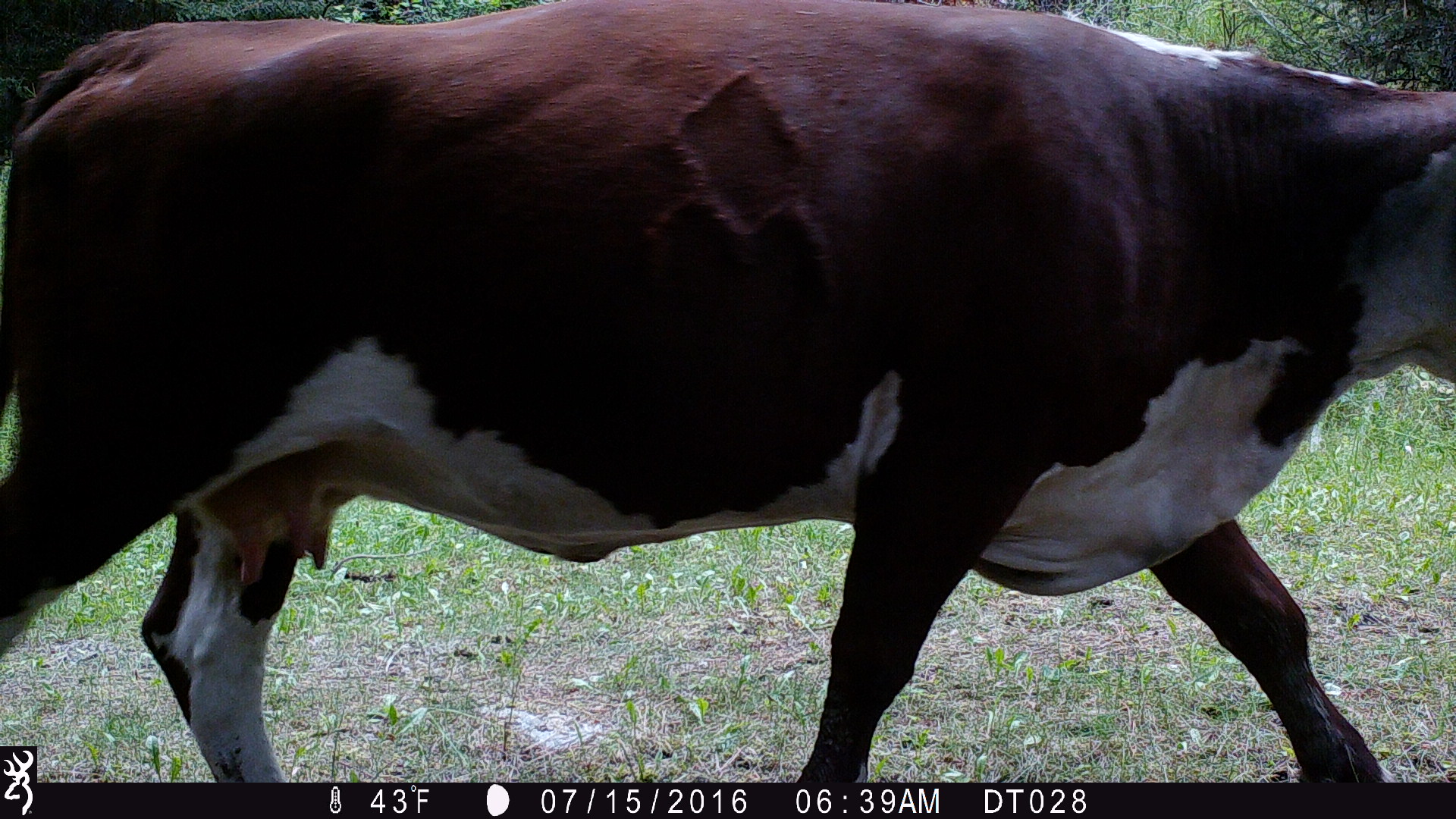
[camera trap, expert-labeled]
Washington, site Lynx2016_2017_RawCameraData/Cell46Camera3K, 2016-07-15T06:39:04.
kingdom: Animalia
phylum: Chordata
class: Mammalia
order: Artiodactyla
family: Bovidae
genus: Bos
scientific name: Bos taurus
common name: domestic cattle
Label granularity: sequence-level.